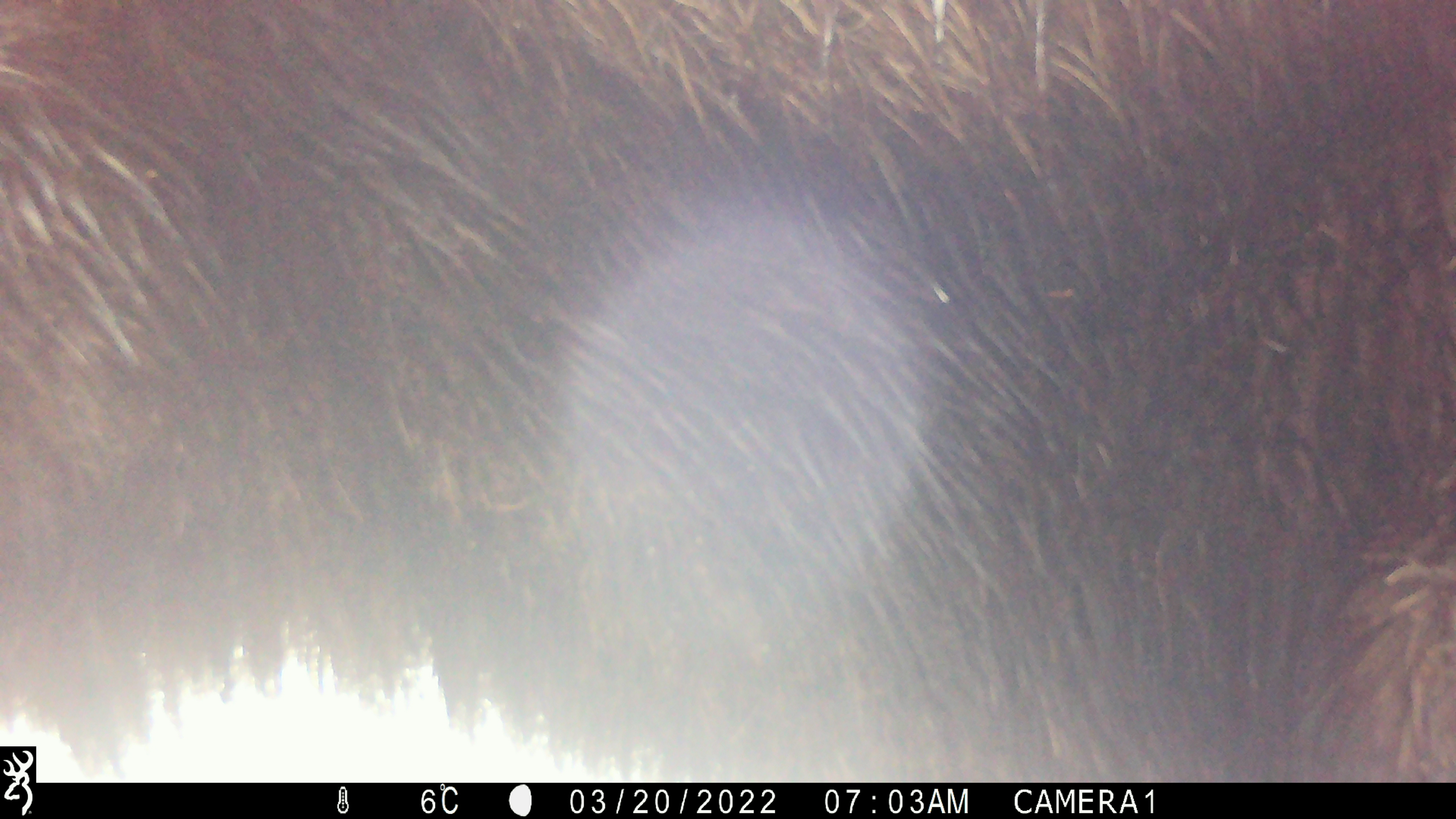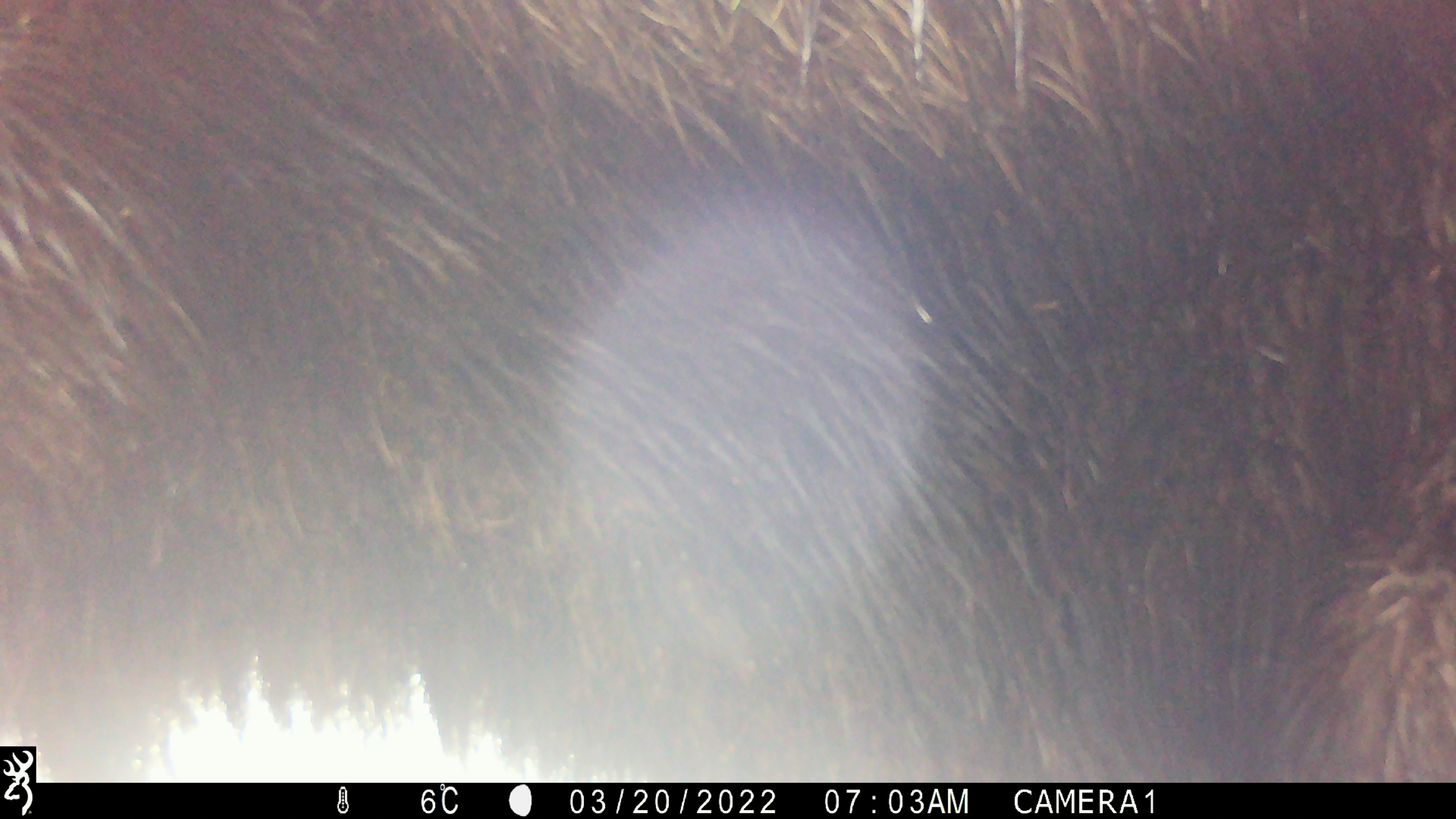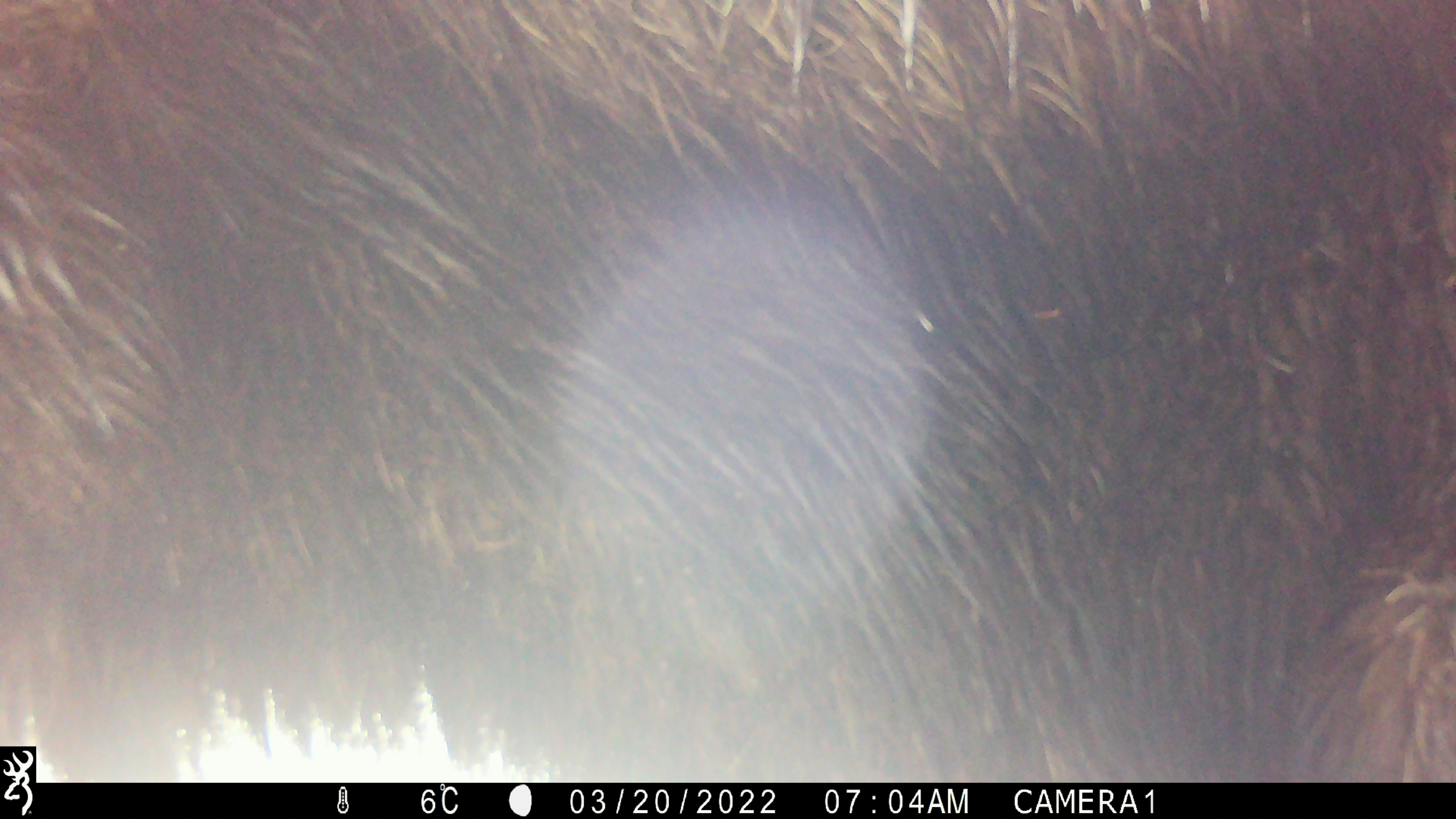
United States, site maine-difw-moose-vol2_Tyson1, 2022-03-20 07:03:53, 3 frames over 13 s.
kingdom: Animalia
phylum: Chordata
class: Mammalia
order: Artiodactyla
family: Cervidae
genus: Alces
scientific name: Alces alces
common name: moose